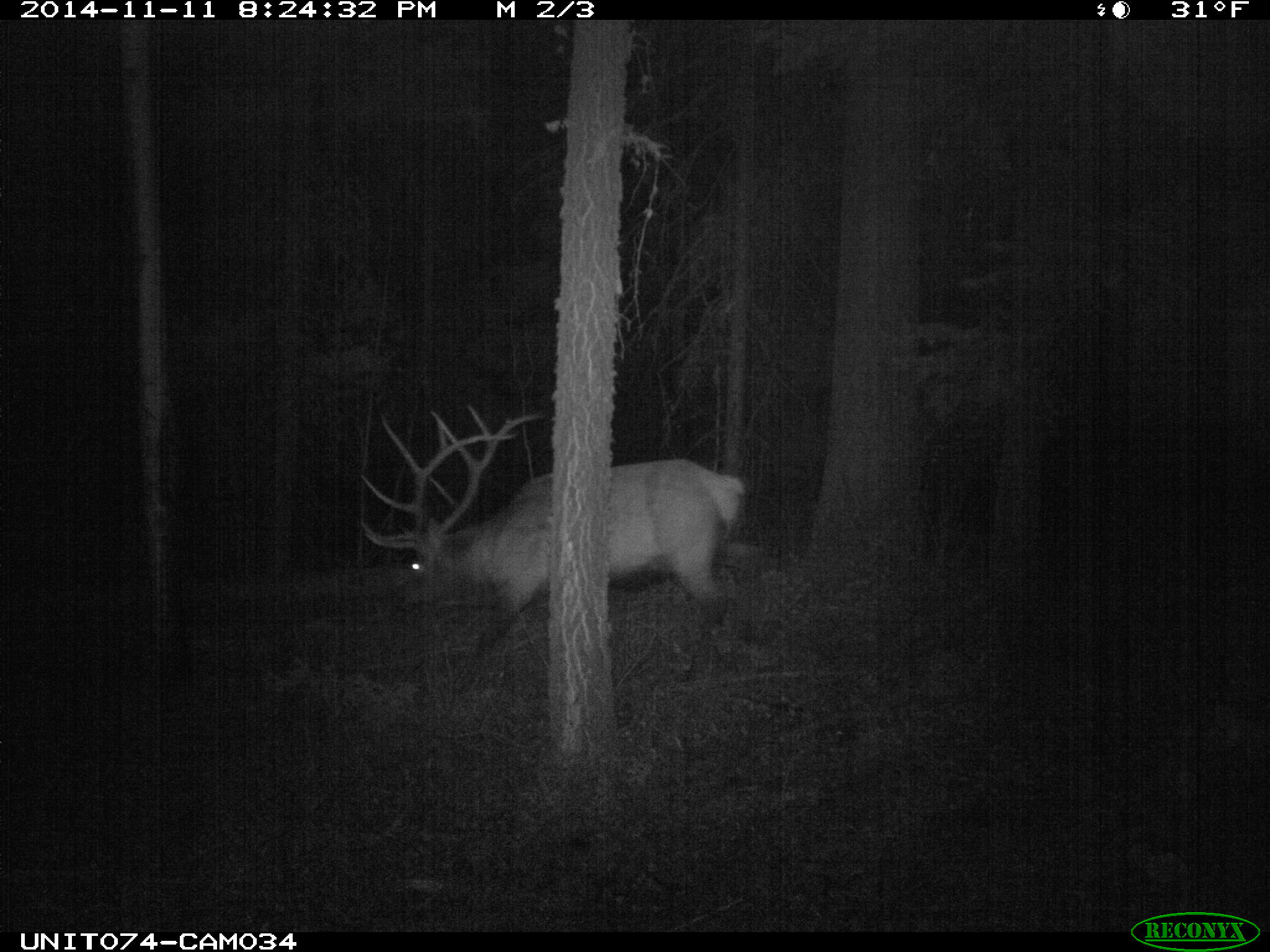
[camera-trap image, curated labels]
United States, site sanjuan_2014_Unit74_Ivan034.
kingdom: Animalia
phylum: Chordata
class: Mammalia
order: Artiodactyla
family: Cervidae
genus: Cervus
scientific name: Cervus elaphus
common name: red deer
Cervus elaphus (red deer).